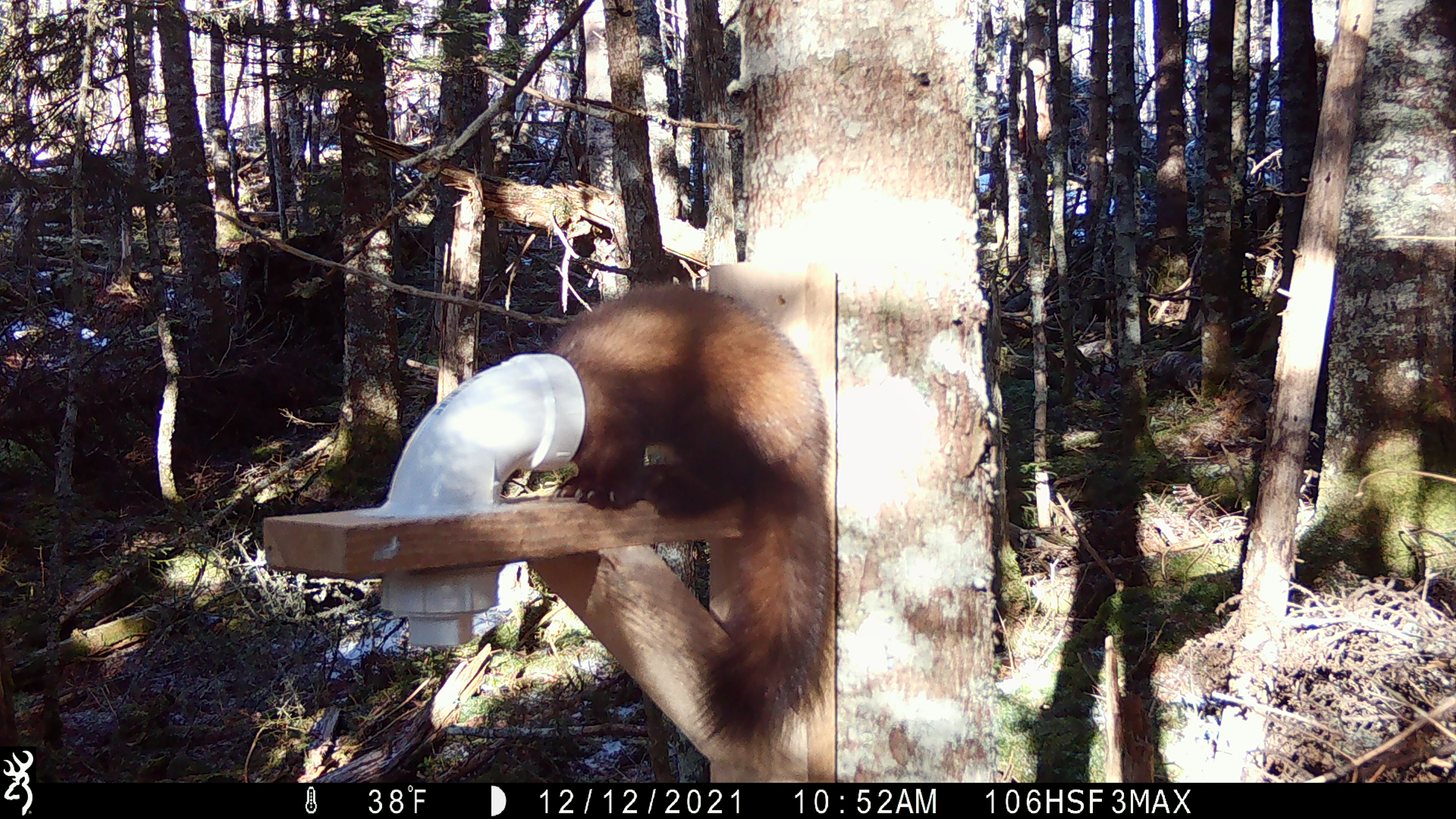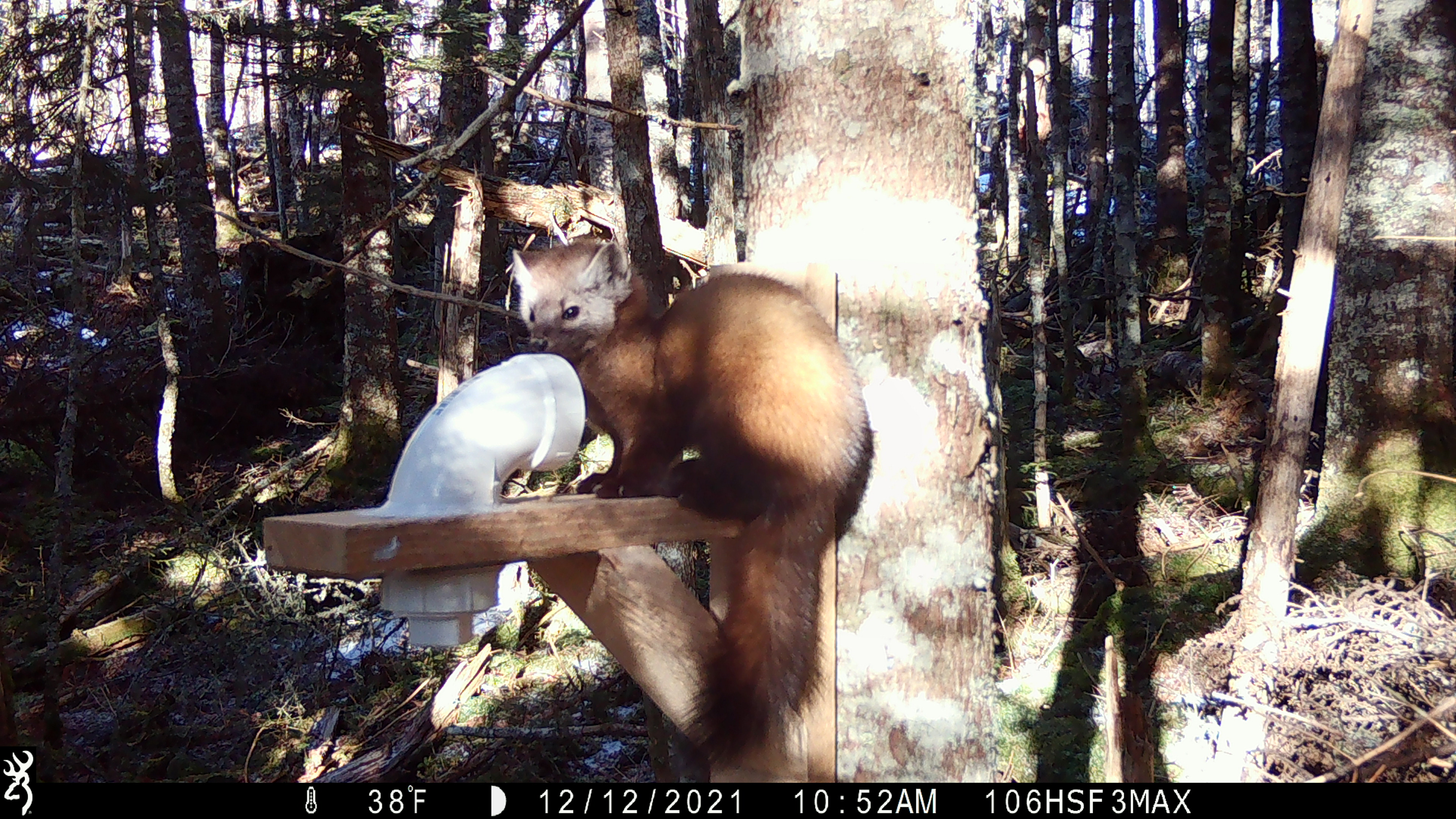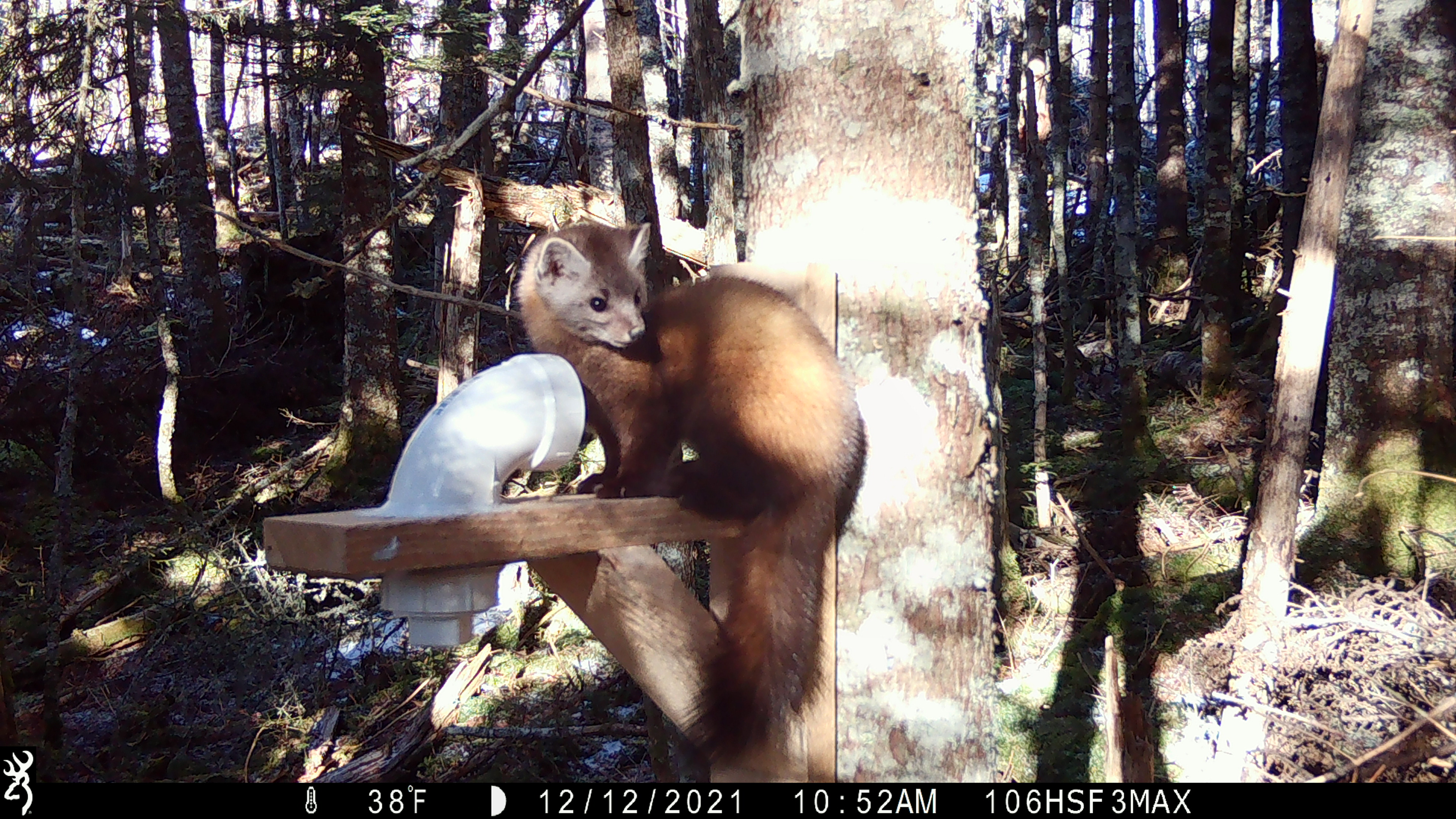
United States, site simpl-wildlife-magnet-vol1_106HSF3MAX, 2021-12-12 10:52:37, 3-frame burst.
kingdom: Animalia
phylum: Chordata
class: Mammalia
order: Carnivora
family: Mustelidae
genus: Martes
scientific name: Martes americana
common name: american marten